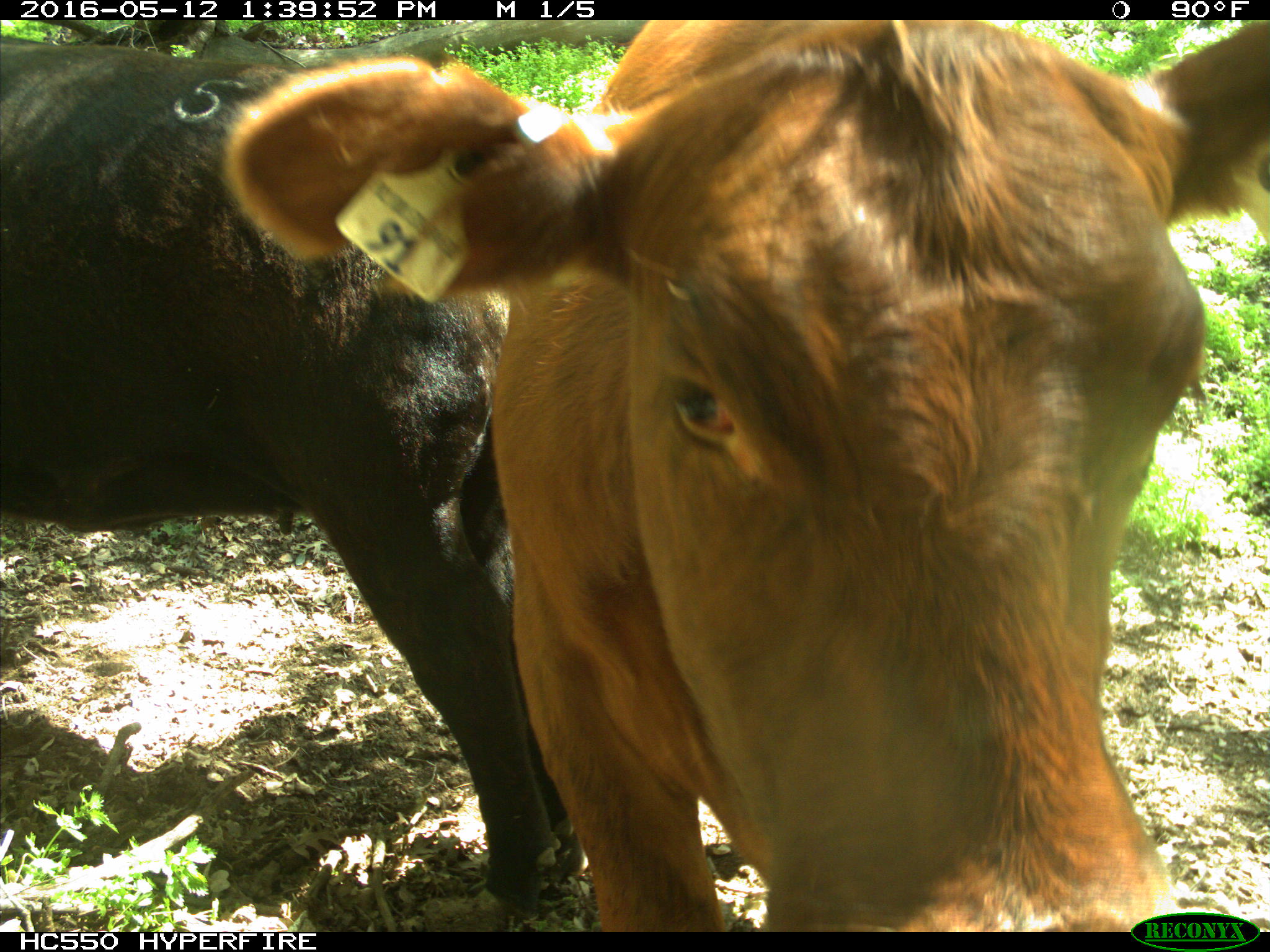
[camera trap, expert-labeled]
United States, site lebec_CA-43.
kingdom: Animalia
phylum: Chordata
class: Mammalia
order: Artiodactyla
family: Bovidae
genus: Bos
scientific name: Bos taurus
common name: domestic cow